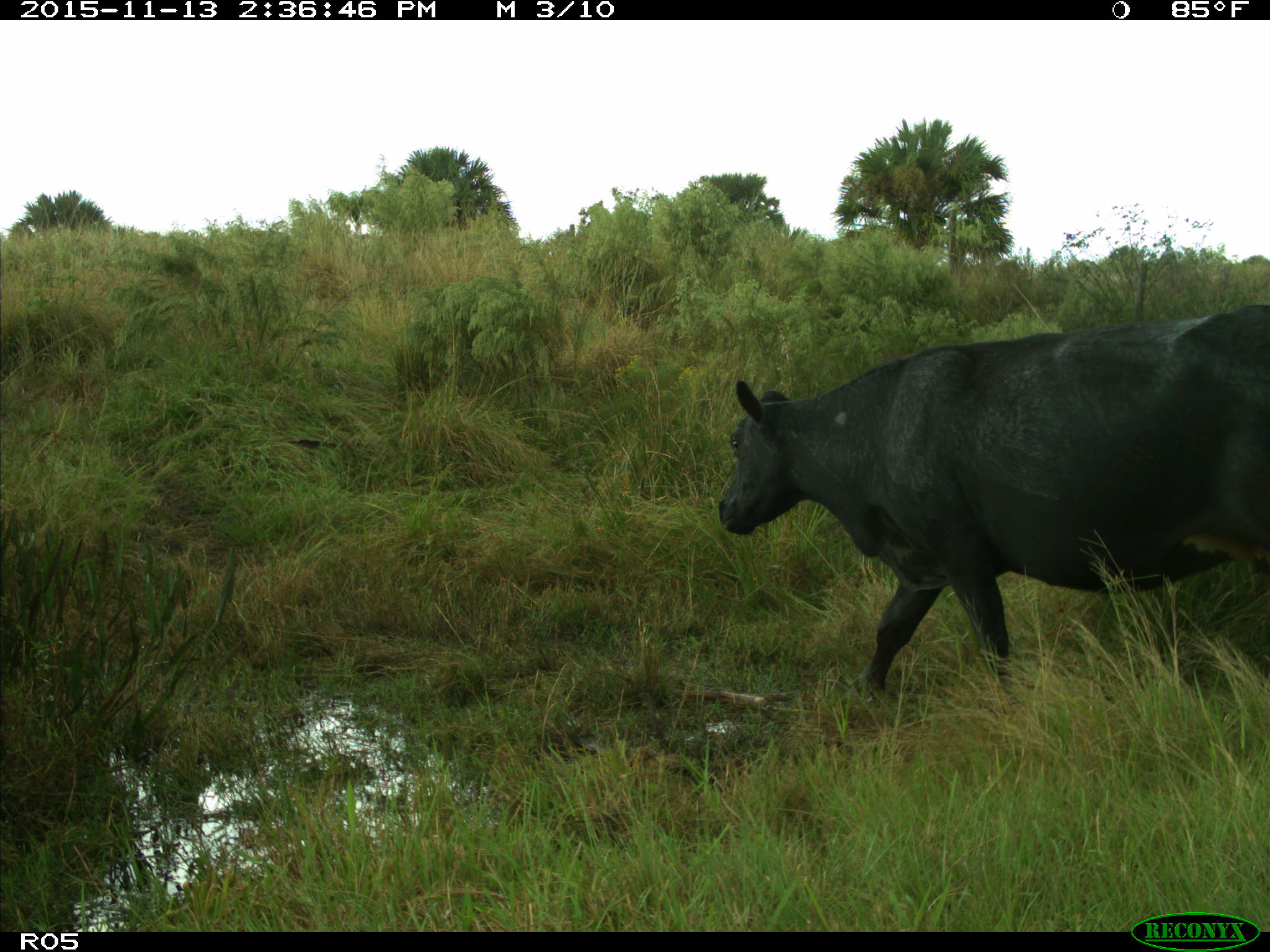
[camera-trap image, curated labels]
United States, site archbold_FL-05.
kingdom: Animalia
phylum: Chordata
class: Mammalia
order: Artiodactyla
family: Bovidae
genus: Bos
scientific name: Bos taurus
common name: domestic cow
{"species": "Bos taurus (domestic cow)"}